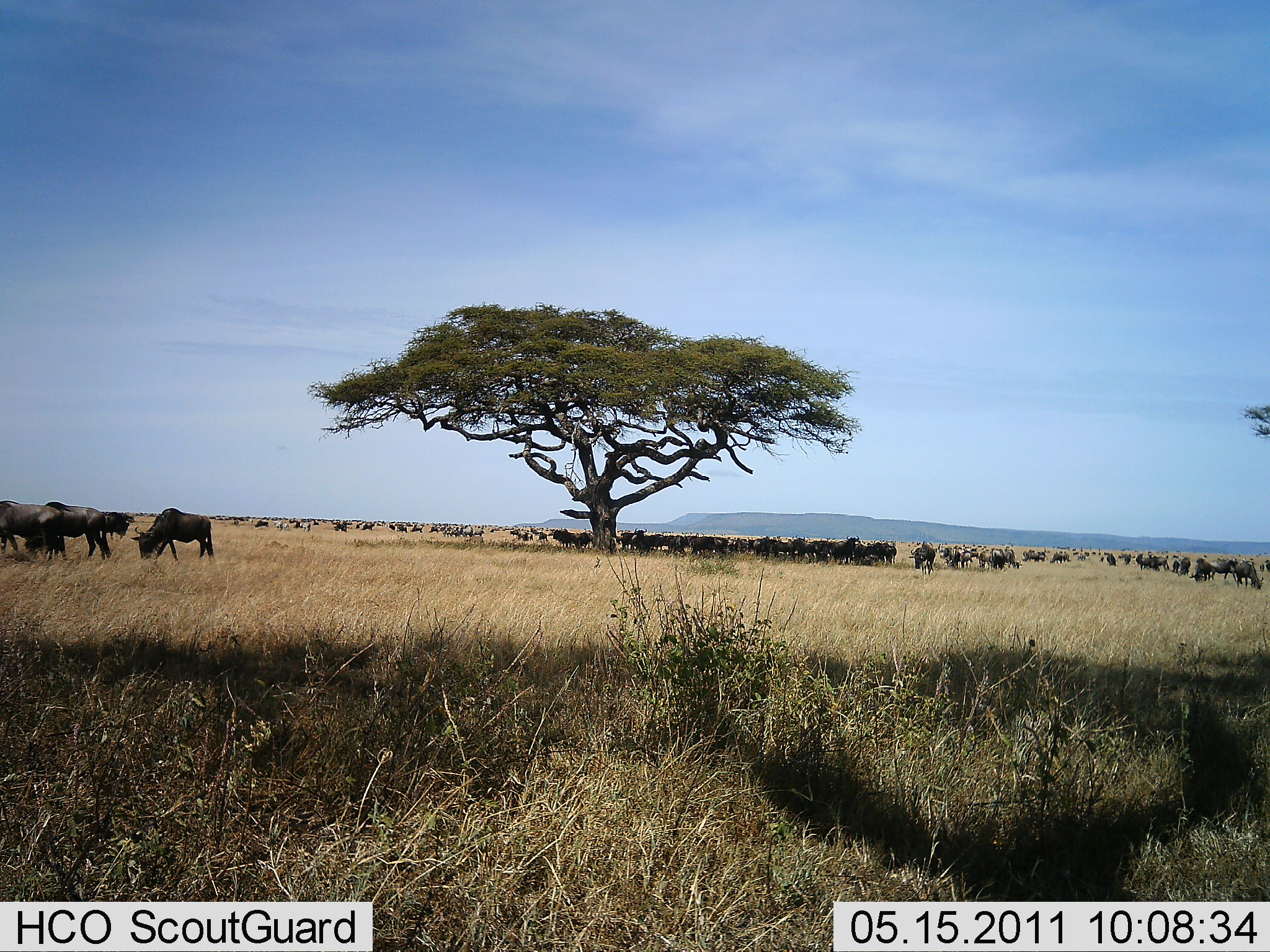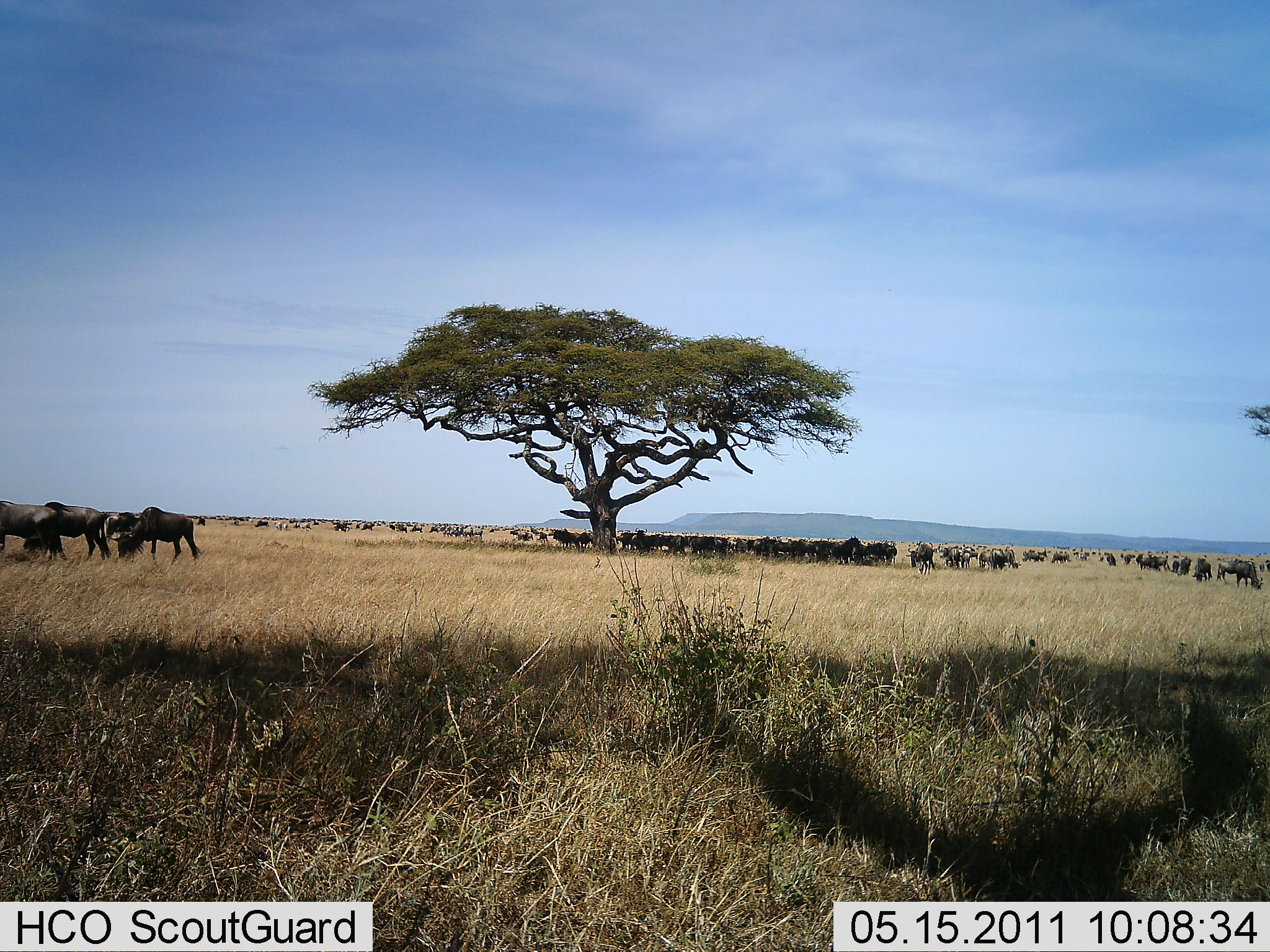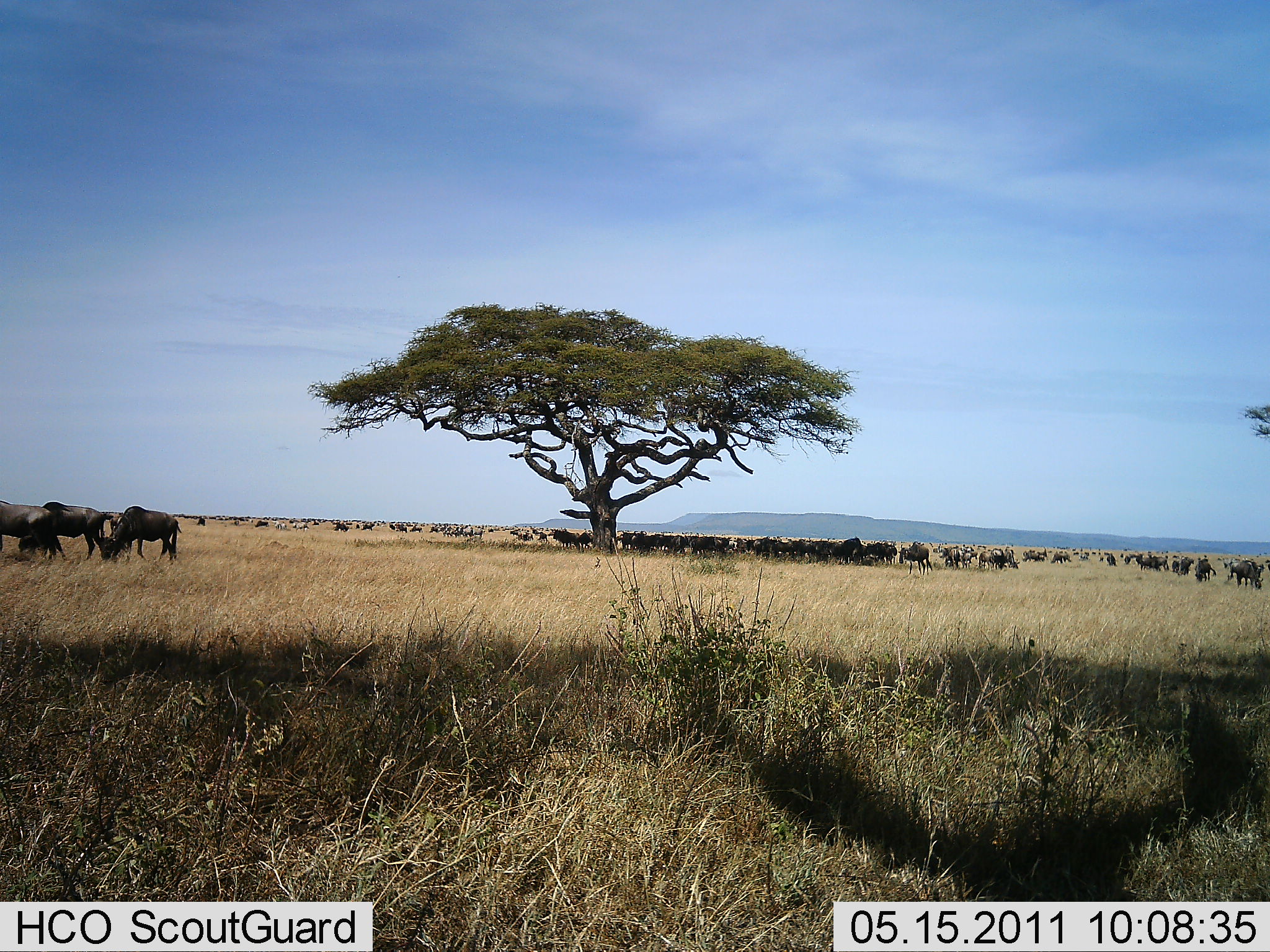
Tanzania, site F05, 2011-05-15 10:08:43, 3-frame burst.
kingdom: Animalia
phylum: Chordata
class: Mammalia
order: Artiodactyla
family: Bovidae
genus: Connochaetes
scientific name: Connochaetes taurinus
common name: blue wildebeest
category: wildebeest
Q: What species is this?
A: Wildebeest (blue wildebeest) (Connochaetes taurinus).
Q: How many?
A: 51+.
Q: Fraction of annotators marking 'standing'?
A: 80%.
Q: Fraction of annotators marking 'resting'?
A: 10%.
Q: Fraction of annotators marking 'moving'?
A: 30%.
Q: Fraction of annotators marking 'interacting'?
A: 0%.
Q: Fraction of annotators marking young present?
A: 0%.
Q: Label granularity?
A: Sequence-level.